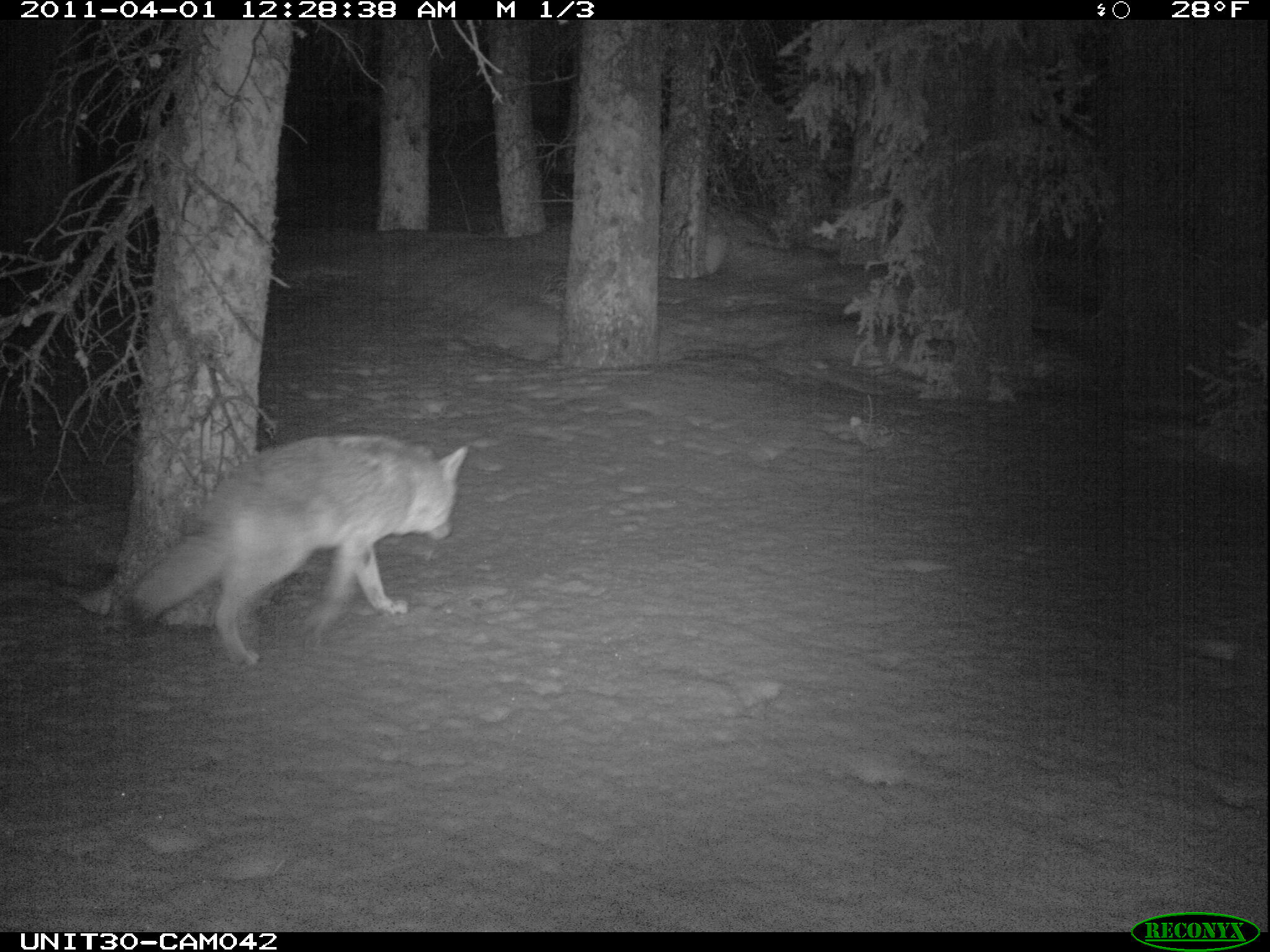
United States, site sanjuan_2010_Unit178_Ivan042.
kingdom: Animalia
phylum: Chordata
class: Mammalia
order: Carnivora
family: Canidae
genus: Canis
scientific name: Canis latrans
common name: coyote